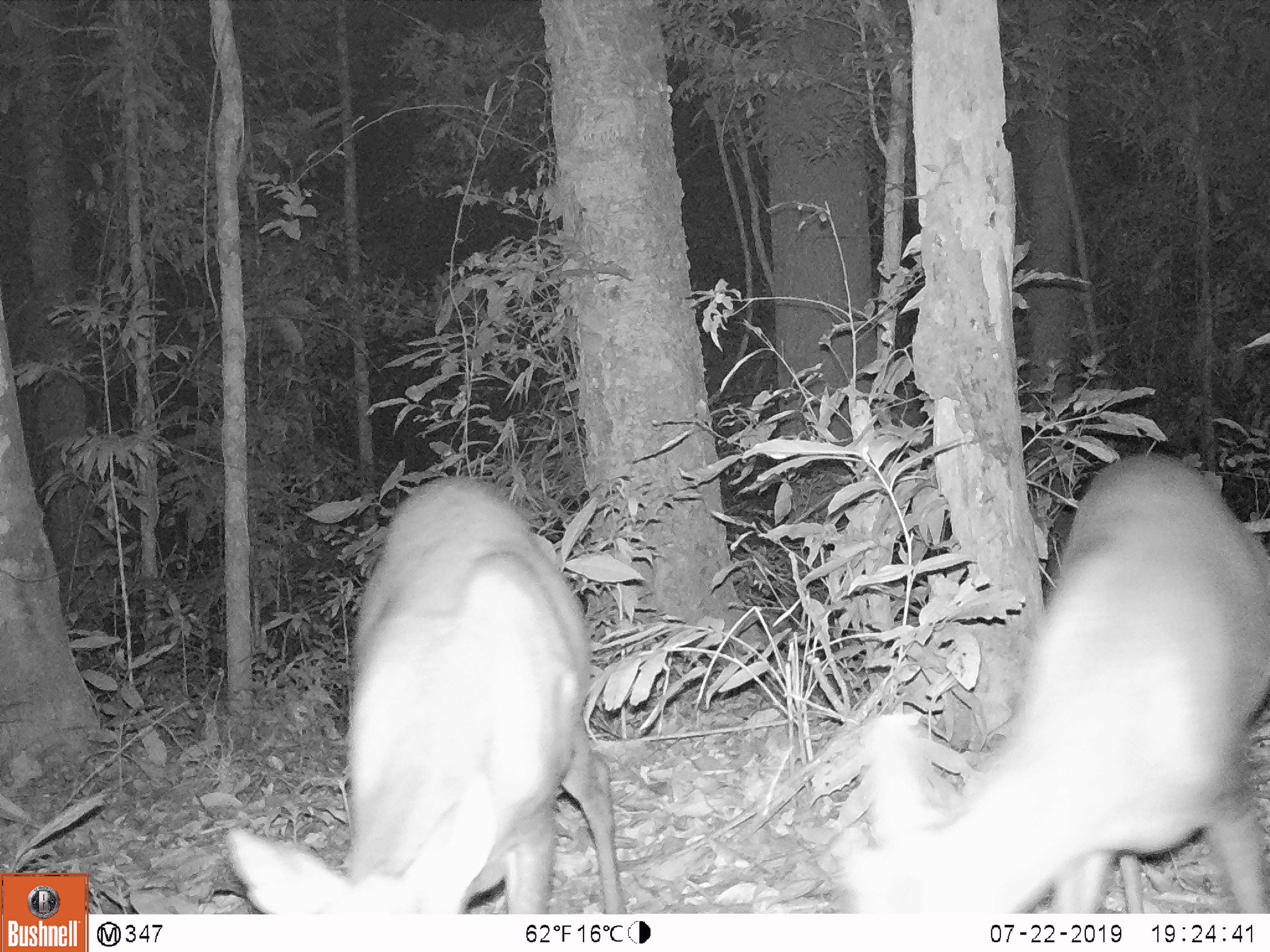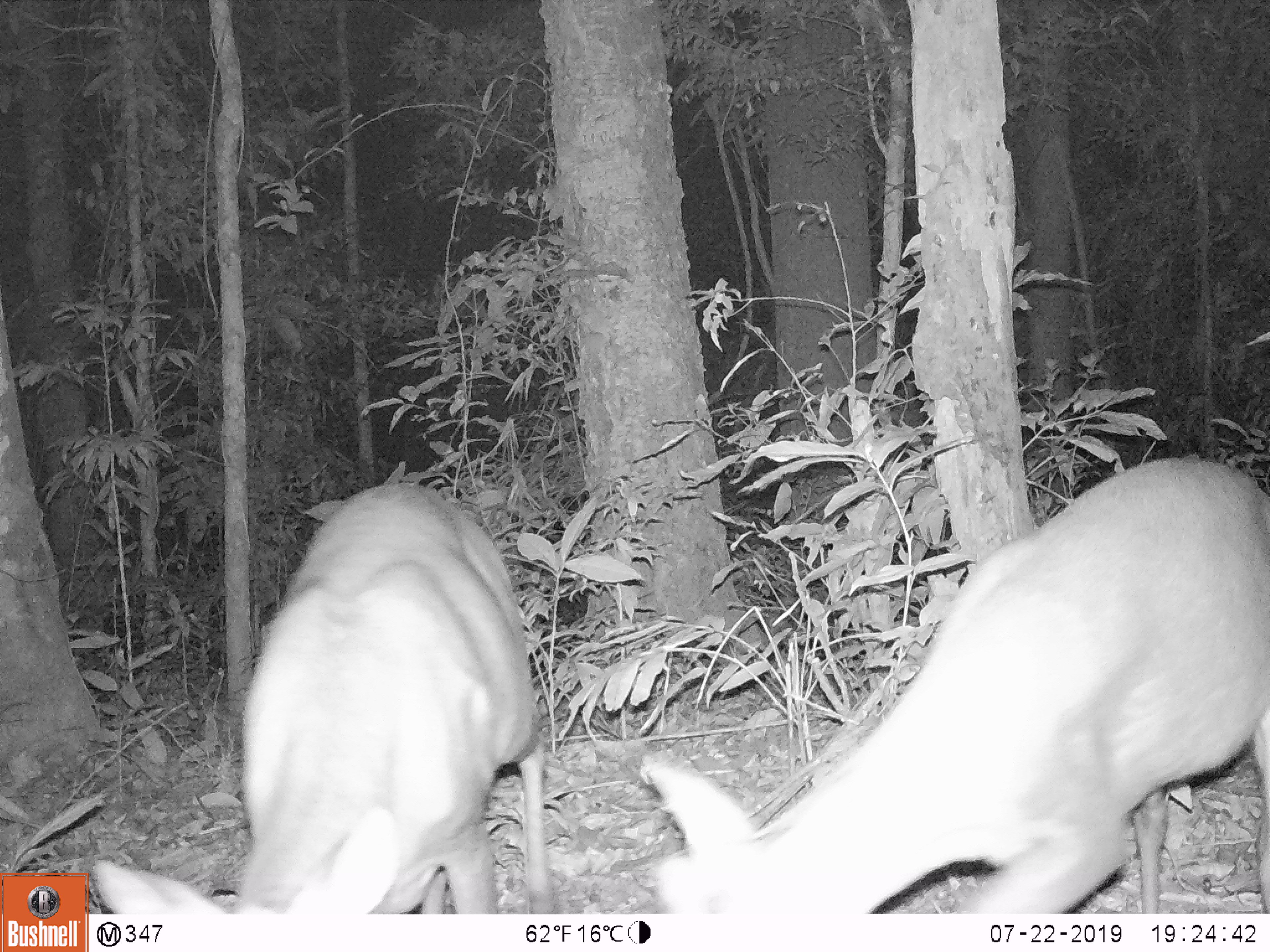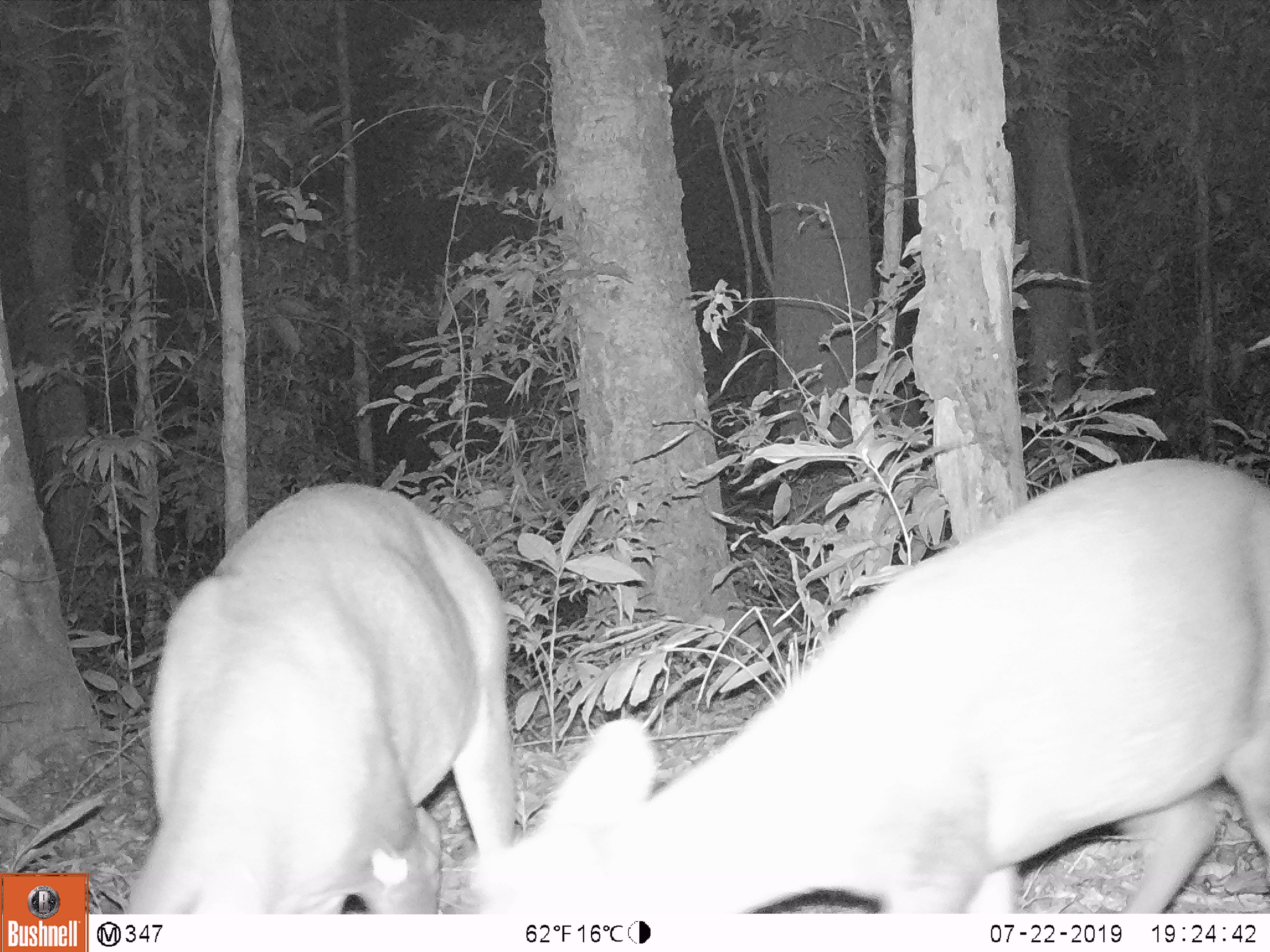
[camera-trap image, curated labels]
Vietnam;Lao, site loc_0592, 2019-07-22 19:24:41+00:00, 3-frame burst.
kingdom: Animalia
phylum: Chordata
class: Mammalia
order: Artiodactyla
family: Cervidae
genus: Muntiacus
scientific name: Muntiacus rooseveltorum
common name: roosevelt's muntjac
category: roosevelts muntjac group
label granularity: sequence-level